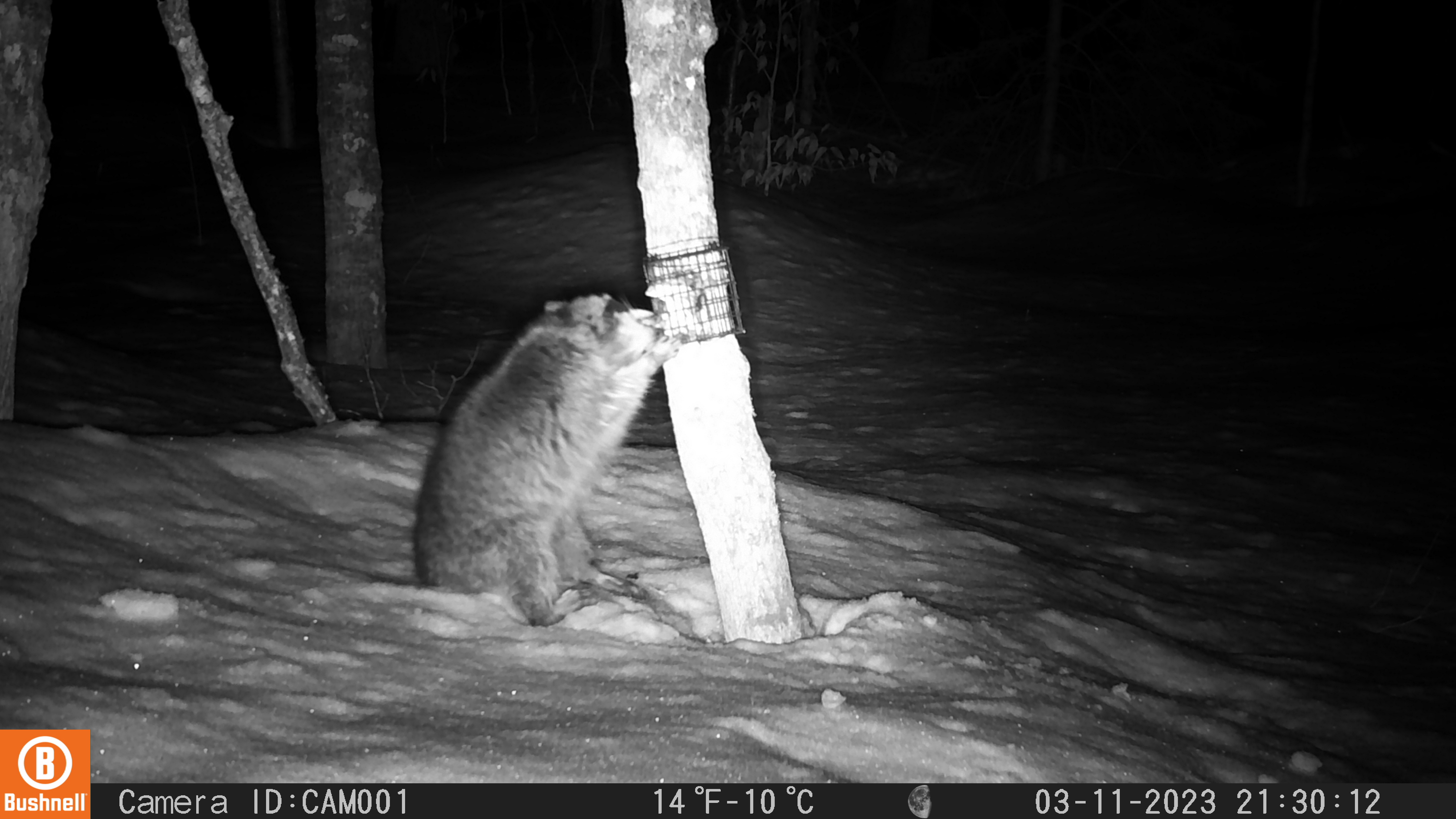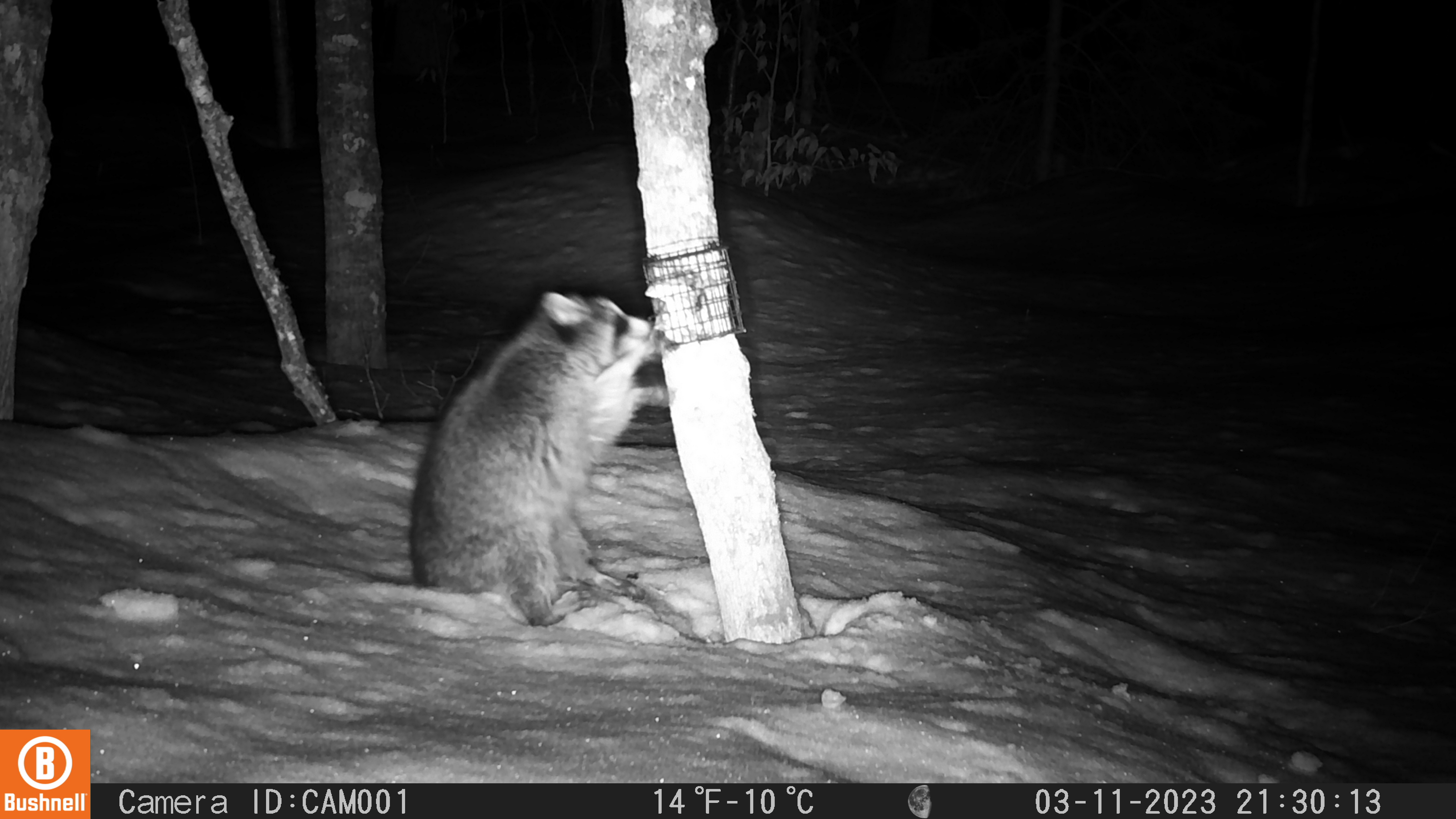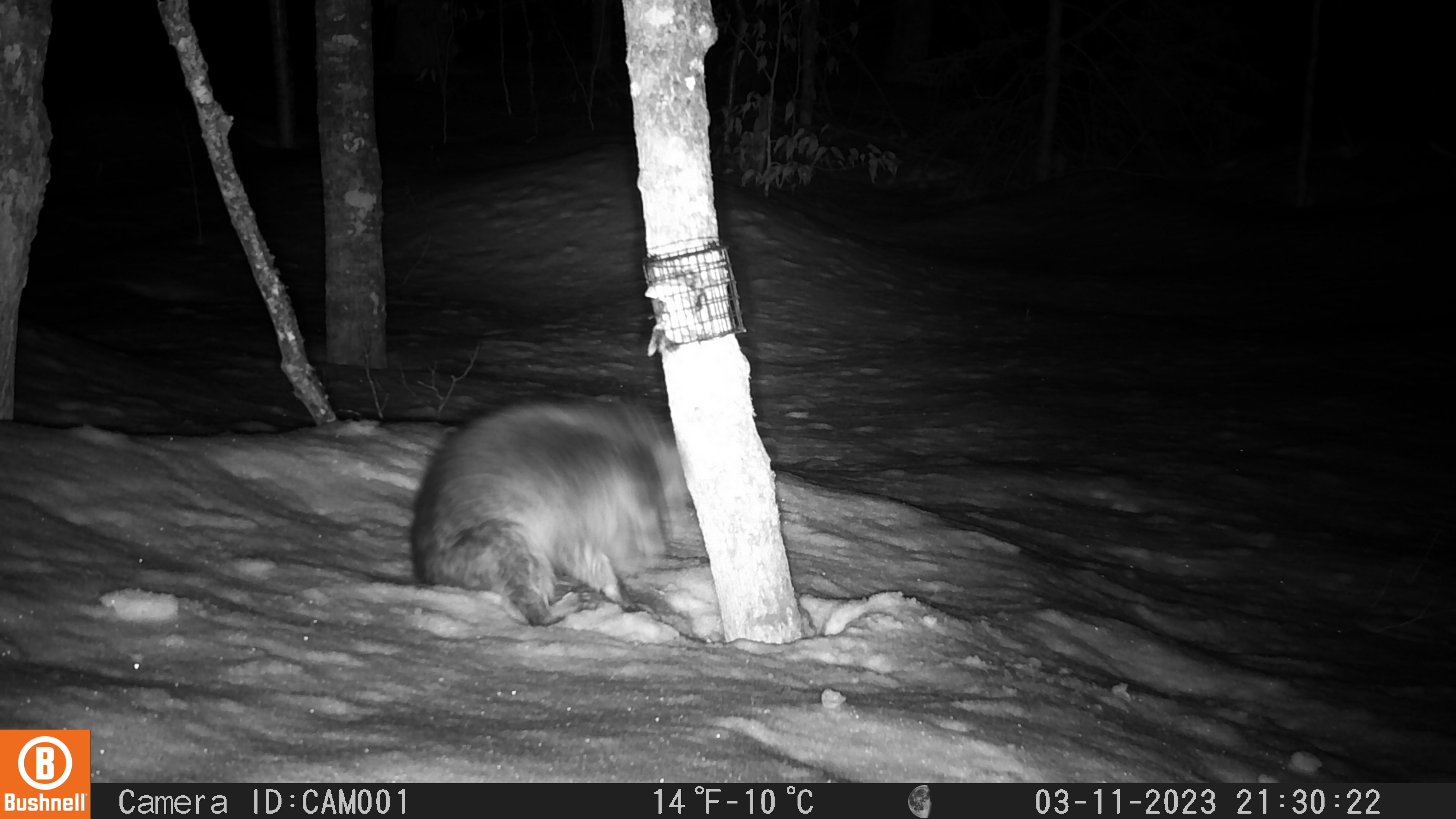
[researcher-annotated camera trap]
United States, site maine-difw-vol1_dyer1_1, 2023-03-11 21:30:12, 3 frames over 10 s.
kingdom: Animalia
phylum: Chordata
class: Mammalia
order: Carnivora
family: Procyonidae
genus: Procyon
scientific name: Procyon lotor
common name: raccoon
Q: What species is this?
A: Raccoon (Procyon lotor).